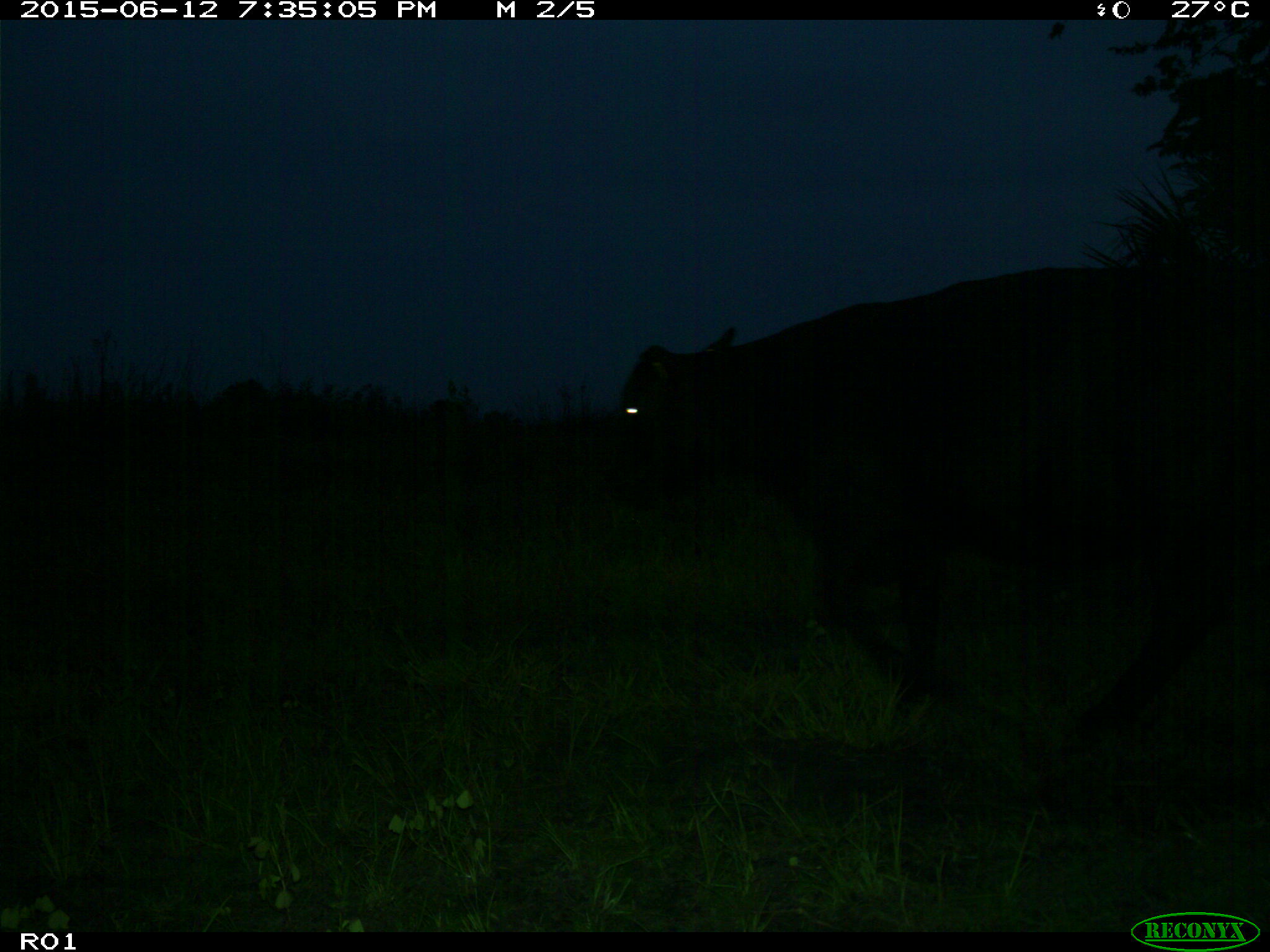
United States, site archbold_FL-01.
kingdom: Animalia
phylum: Chordata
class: Mammalia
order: Artiodactyla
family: Bovidae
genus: Bos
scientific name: Bos taurus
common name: domestic cow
Bos taurus (domestic cow).